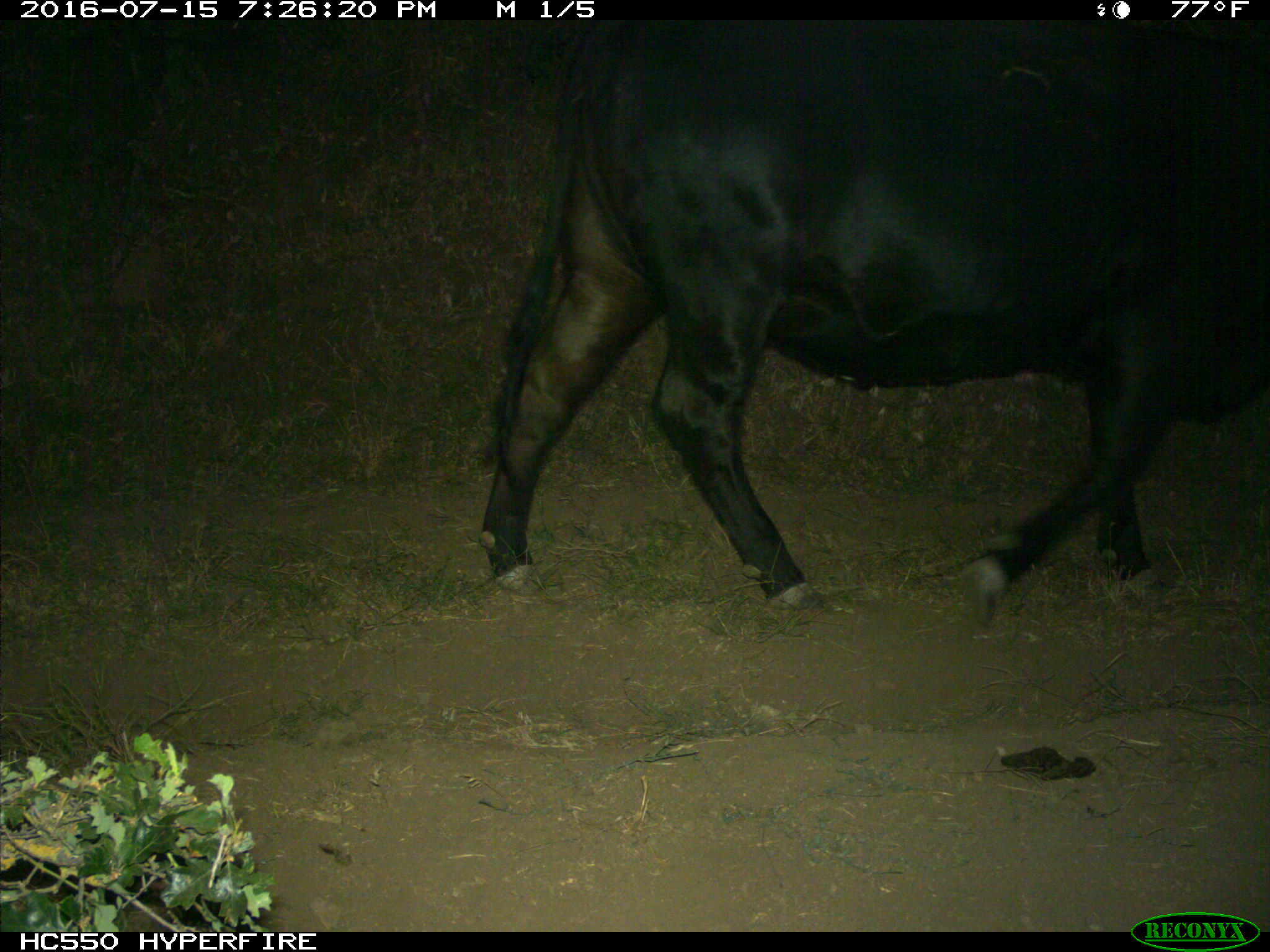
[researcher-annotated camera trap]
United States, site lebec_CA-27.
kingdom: Animalia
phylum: Chordata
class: Mammalia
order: Artiodactyla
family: Bovidae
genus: Bos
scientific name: Bos taurus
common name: domestic cow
Bos taurus (domestic cow).